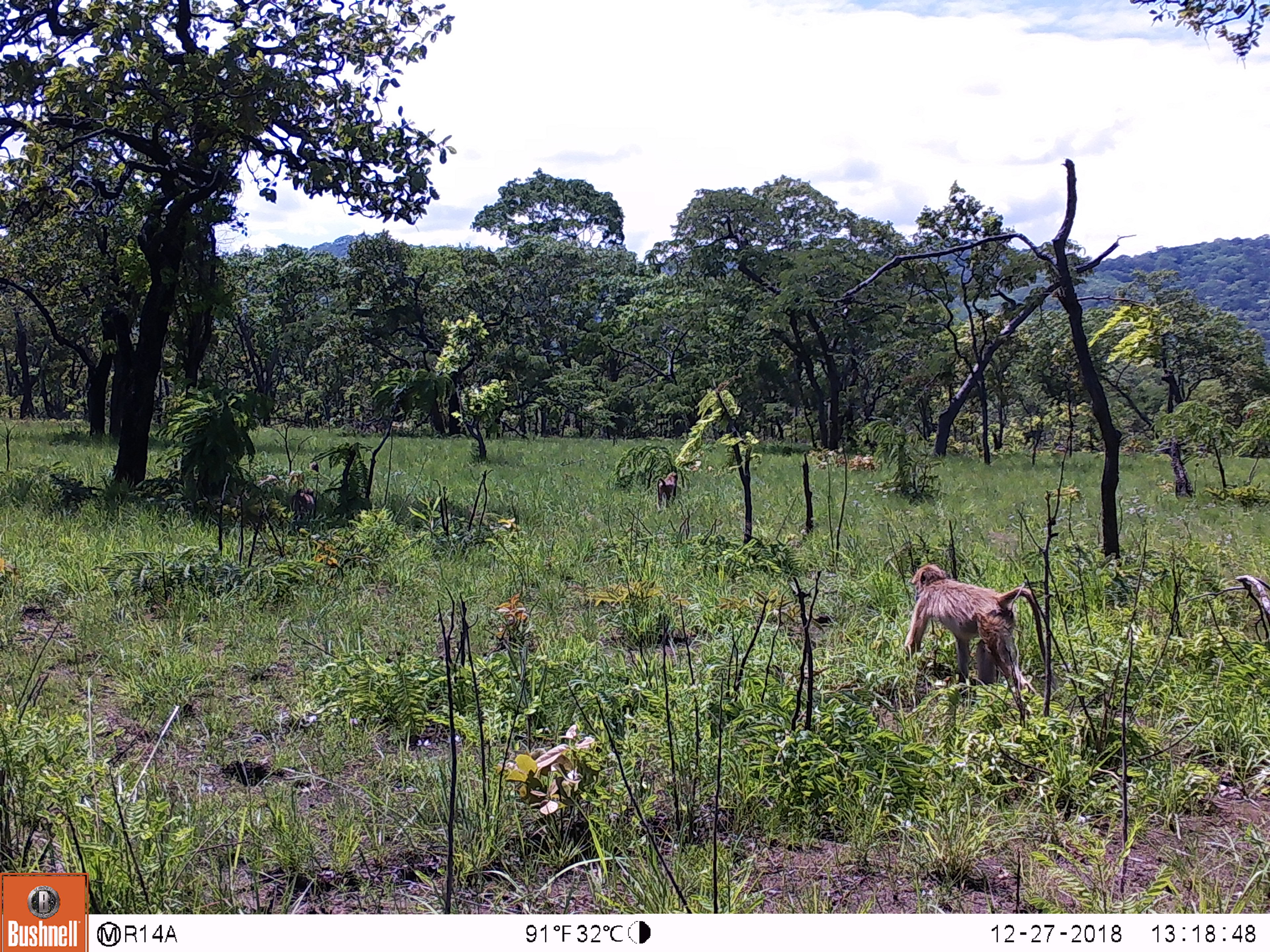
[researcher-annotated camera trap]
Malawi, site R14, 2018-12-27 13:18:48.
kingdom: Animalia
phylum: Chordata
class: Mammalia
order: Primates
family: Cercopithecidae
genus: Papio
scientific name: Papio cynocephalus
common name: yellow baboon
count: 2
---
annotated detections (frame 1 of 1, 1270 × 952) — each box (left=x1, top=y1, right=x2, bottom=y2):
yellow baboon: (left=895, top=554, right=1052, bottom=703); (left=652, top=470, right=680, bottom=507)